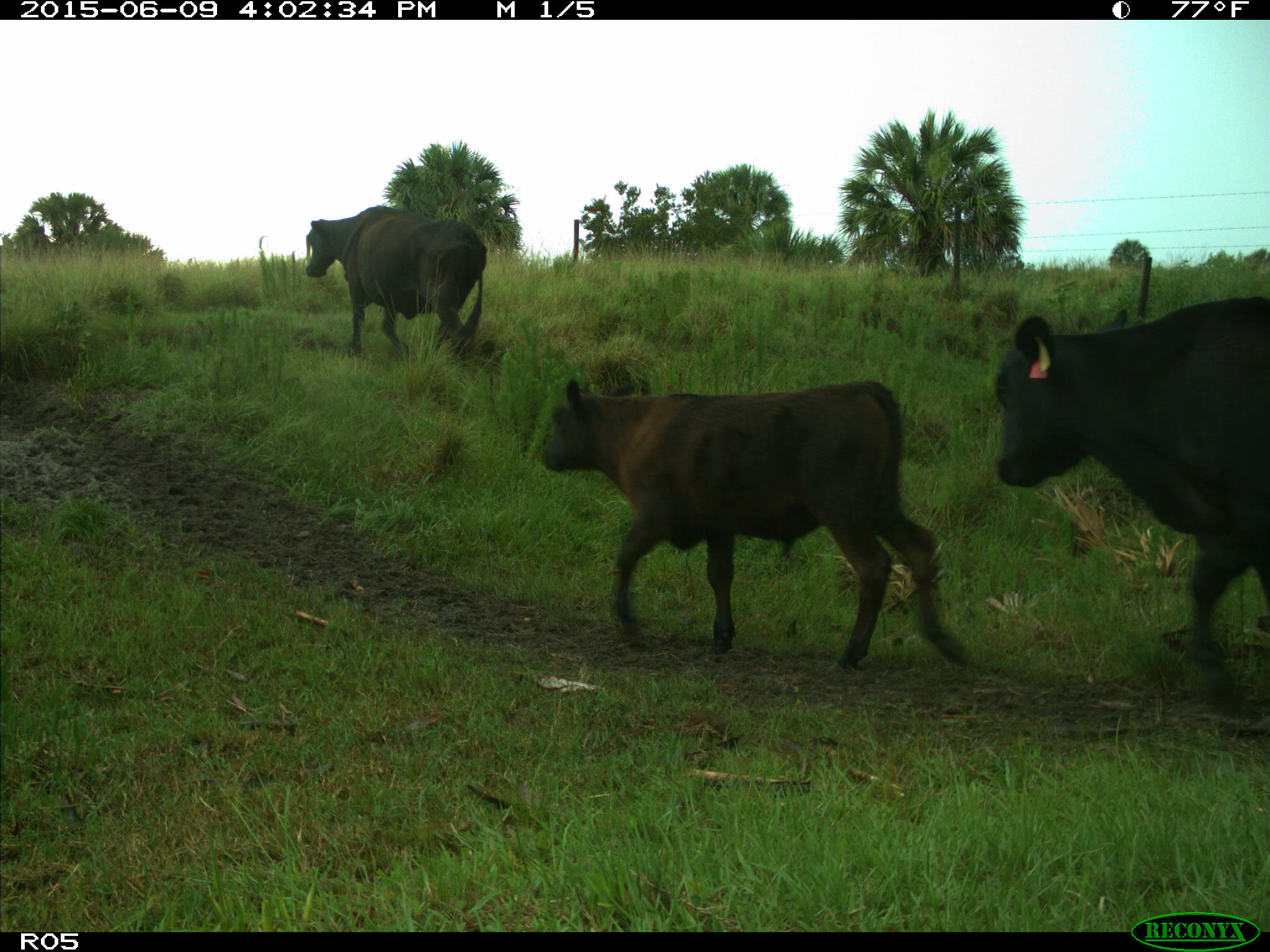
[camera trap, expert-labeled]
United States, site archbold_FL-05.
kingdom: Animalia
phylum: Chordata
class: Mammalia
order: Artiodactyla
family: Bovidae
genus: Bos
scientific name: Bos taurus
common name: domestic cow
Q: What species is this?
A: Bos taurus (domestic cow).